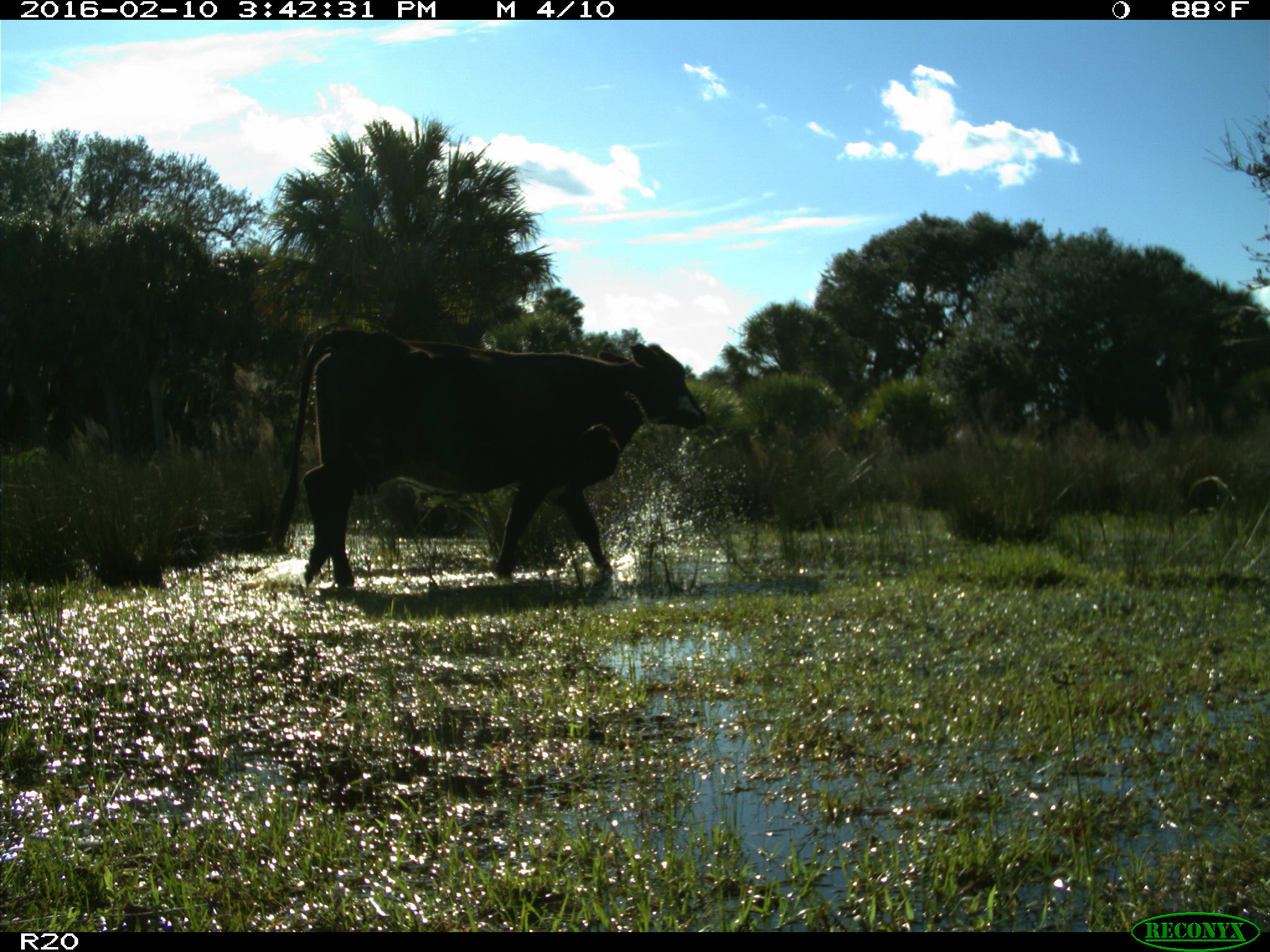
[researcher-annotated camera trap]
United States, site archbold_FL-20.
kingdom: Animalia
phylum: Chordata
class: Mammalia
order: Artiodactyla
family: Bovidae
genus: Bos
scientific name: Bos taurus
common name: domestic cow